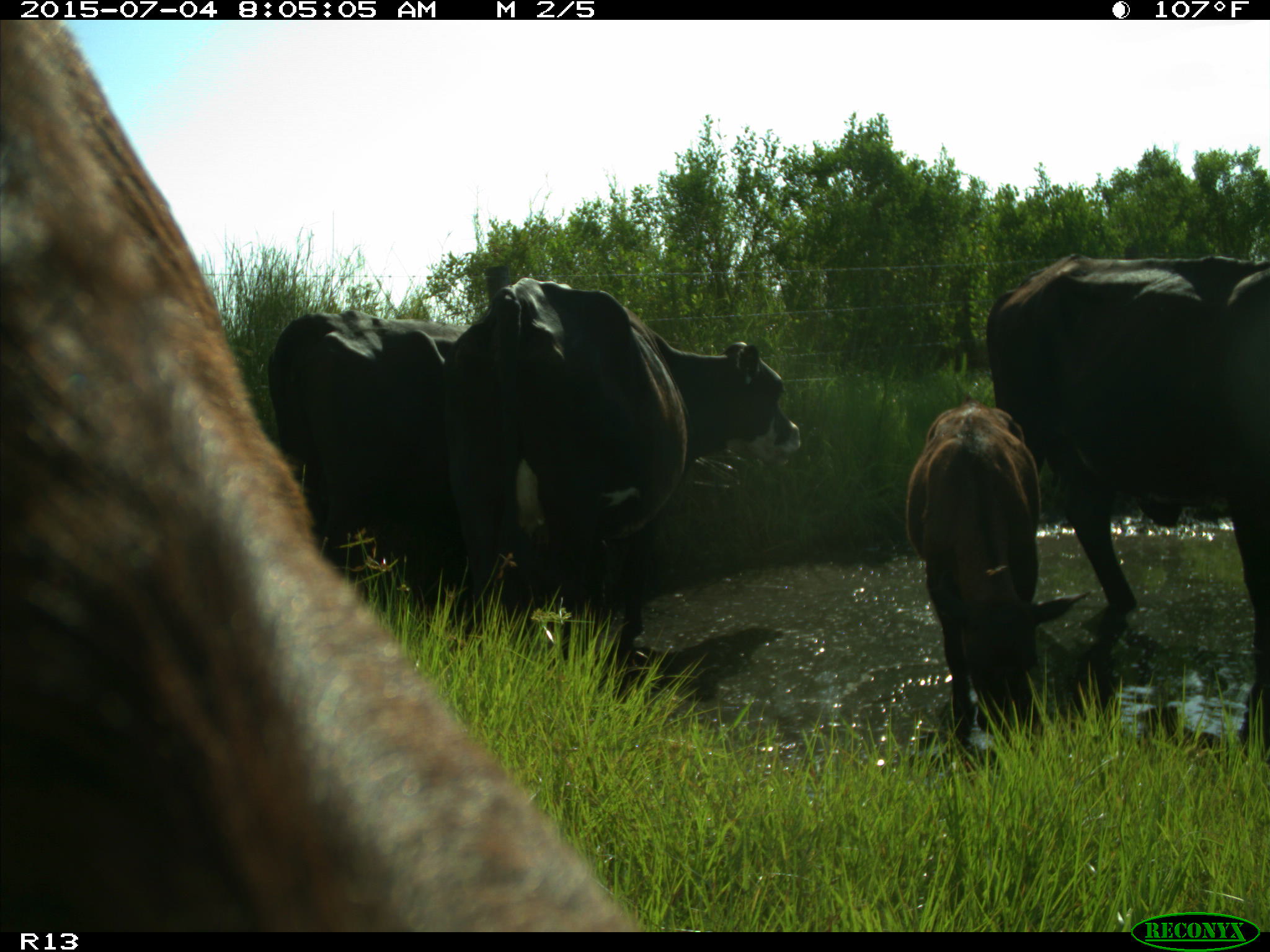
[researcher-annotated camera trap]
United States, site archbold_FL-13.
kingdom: Animalia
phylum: Chordata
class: Mammalia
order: Artiodactyla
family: Bovidae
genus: Bos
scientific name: Bos taurus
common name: domestic cow